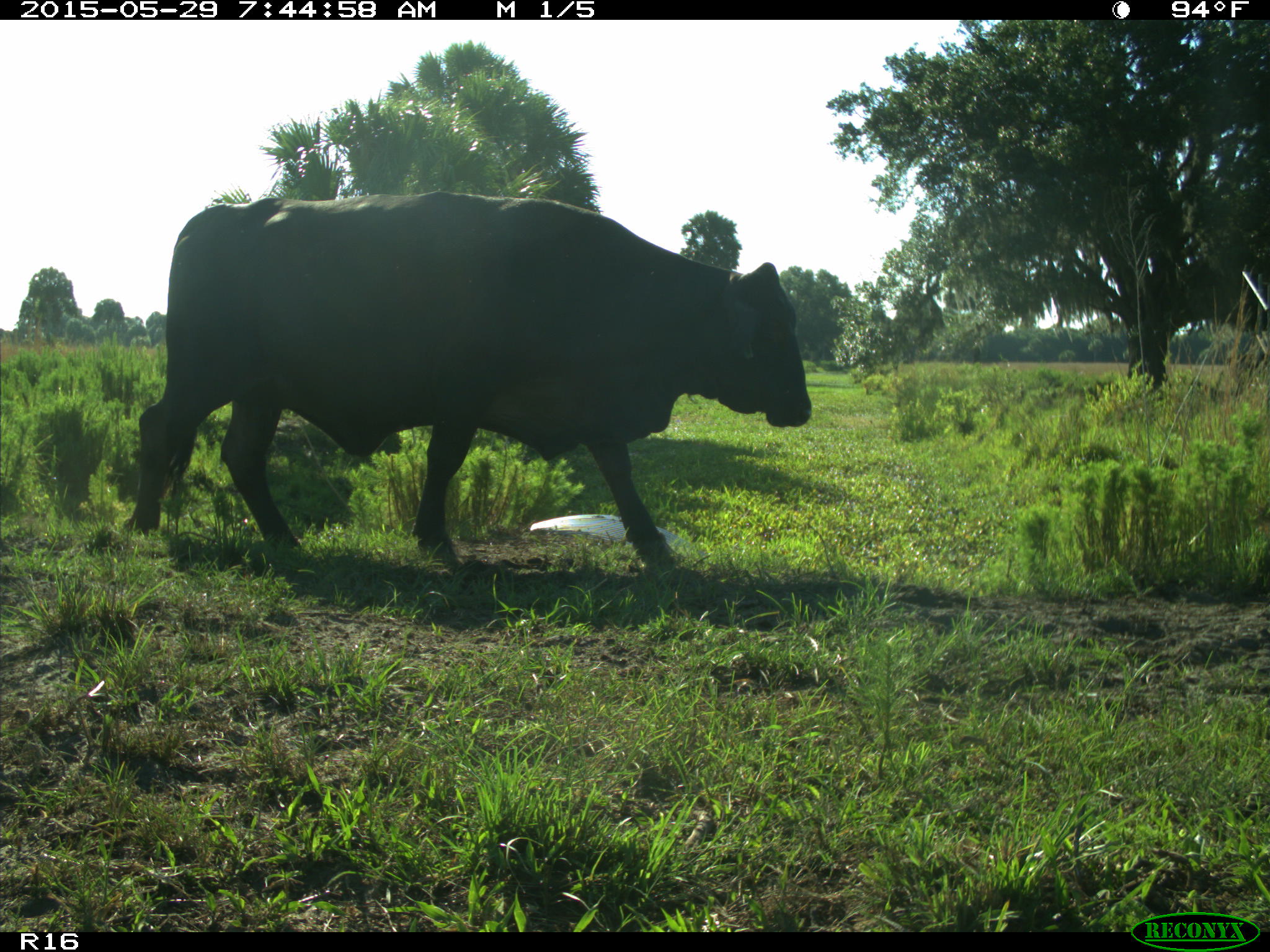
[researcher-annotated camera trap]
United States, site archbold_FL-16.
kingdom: Animalia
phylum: Chordata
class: Mammalia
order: Artiodactyla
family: Bovidae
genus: Bos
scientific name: Bos taurus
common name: domestic cow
Bos taurus (domestic cow).